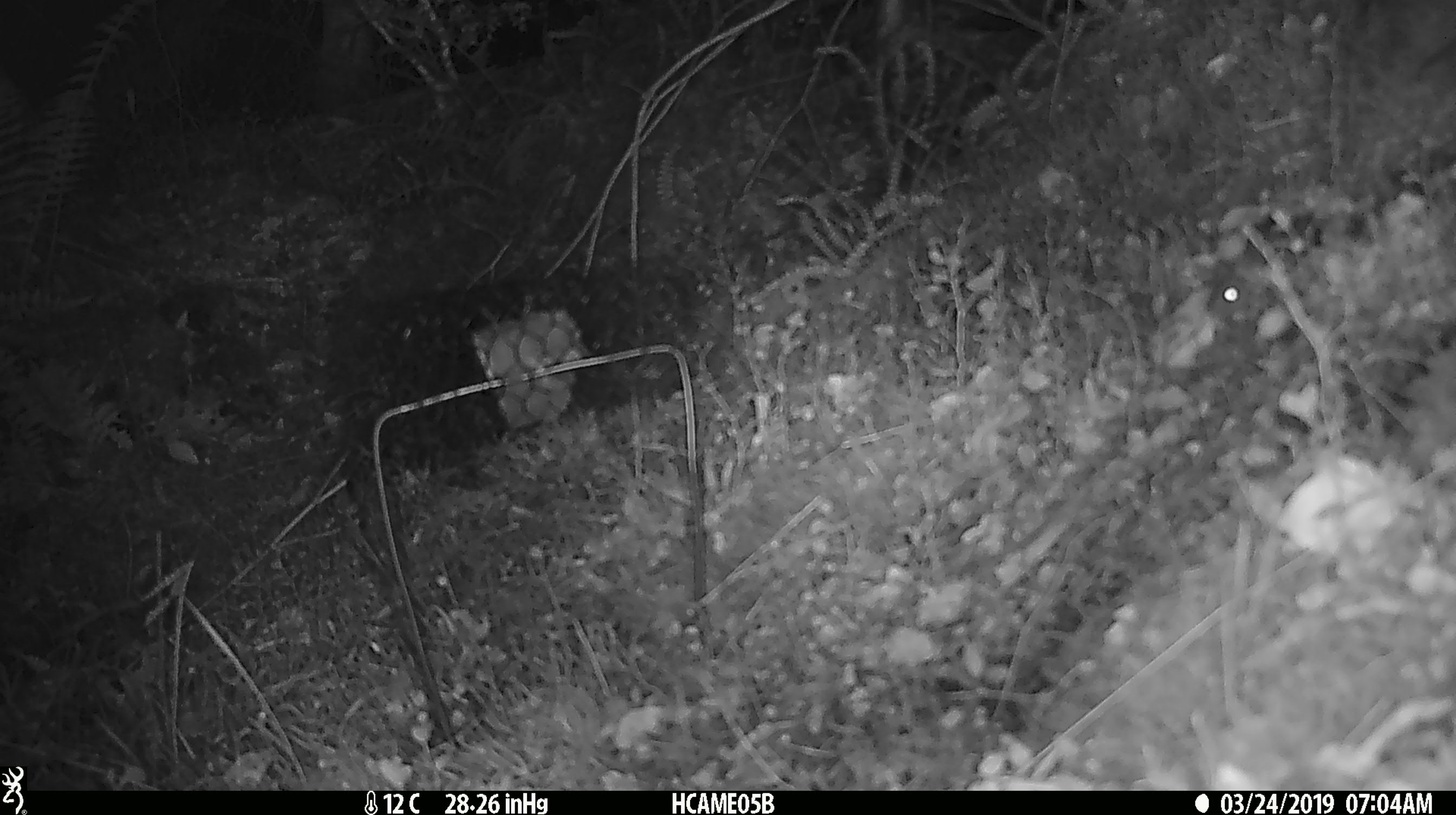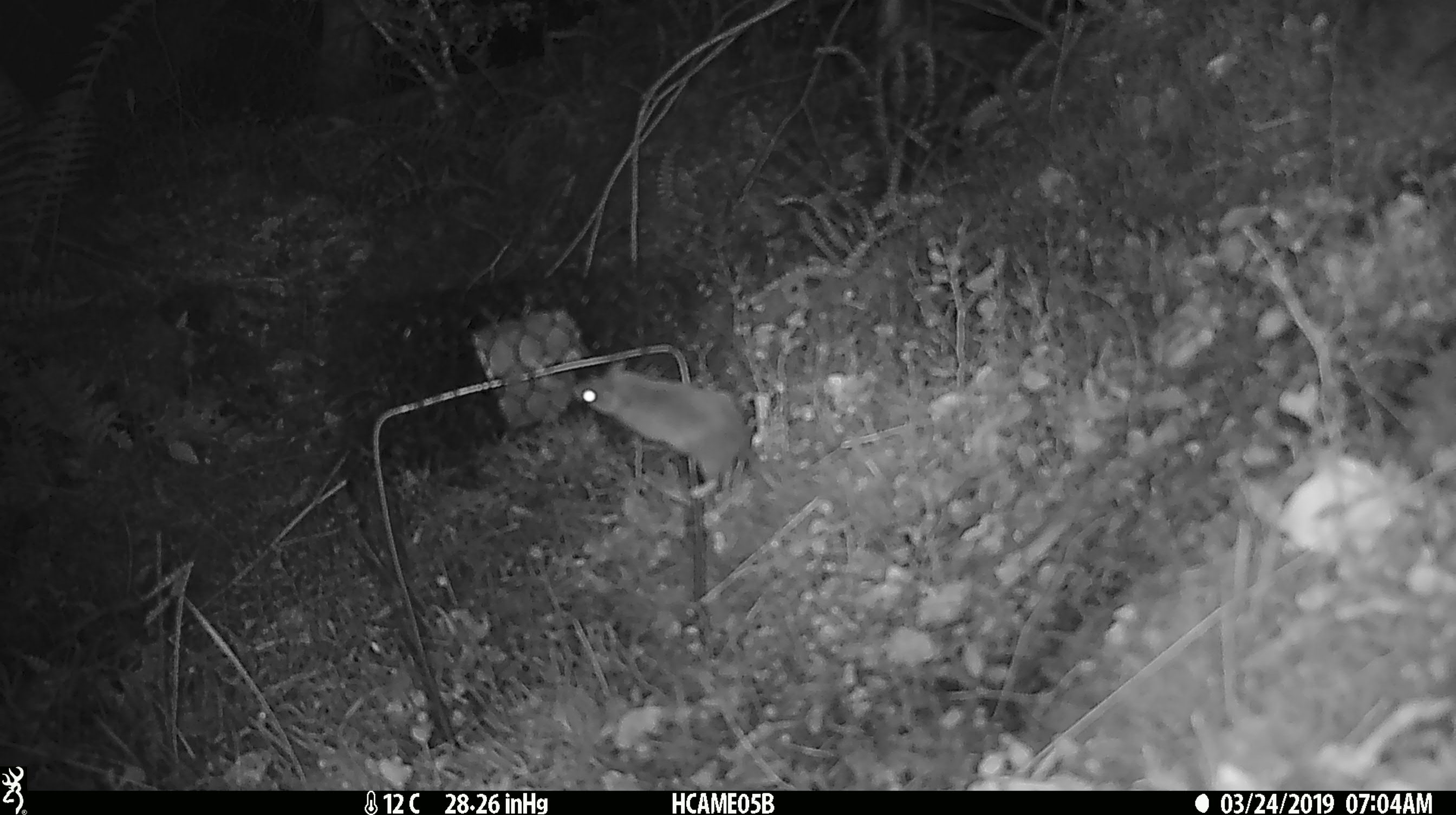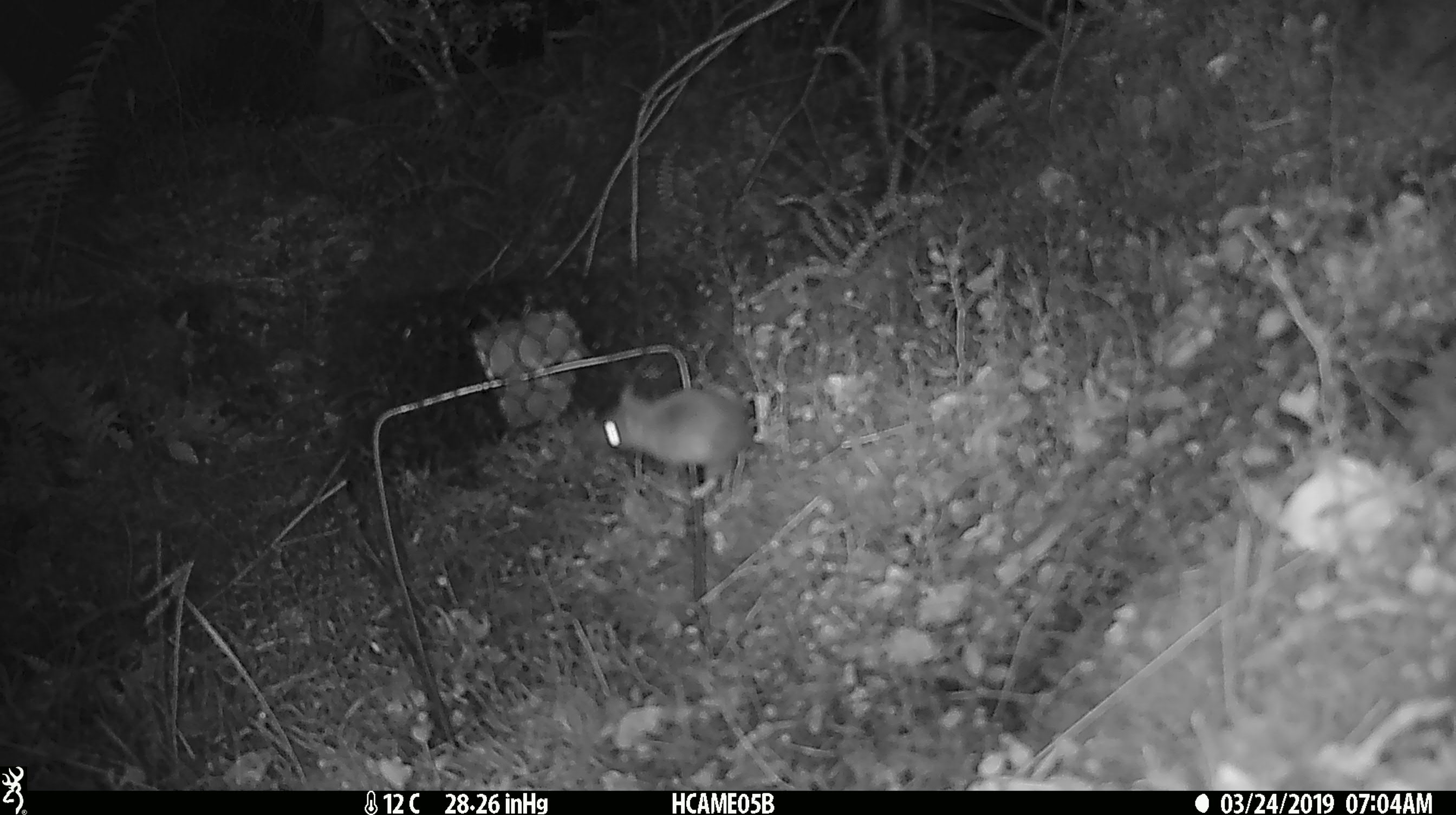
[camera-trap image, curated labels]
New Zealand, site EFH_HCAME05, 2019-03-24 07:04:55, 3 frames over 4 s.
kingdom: Animalia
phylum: Chordata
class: Mammalia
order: Rodentia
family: Muridae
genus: Mus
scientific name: Mus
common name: mouse